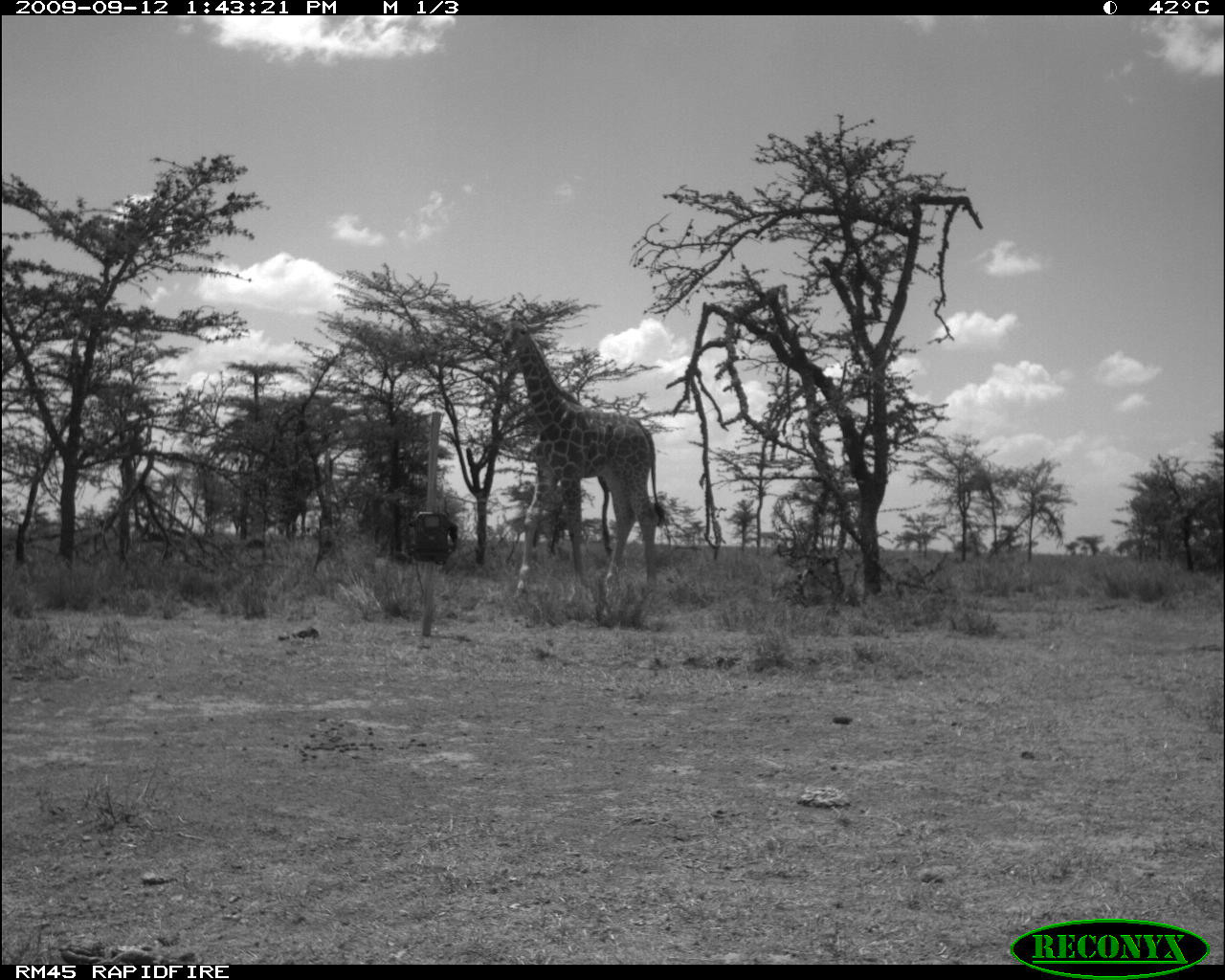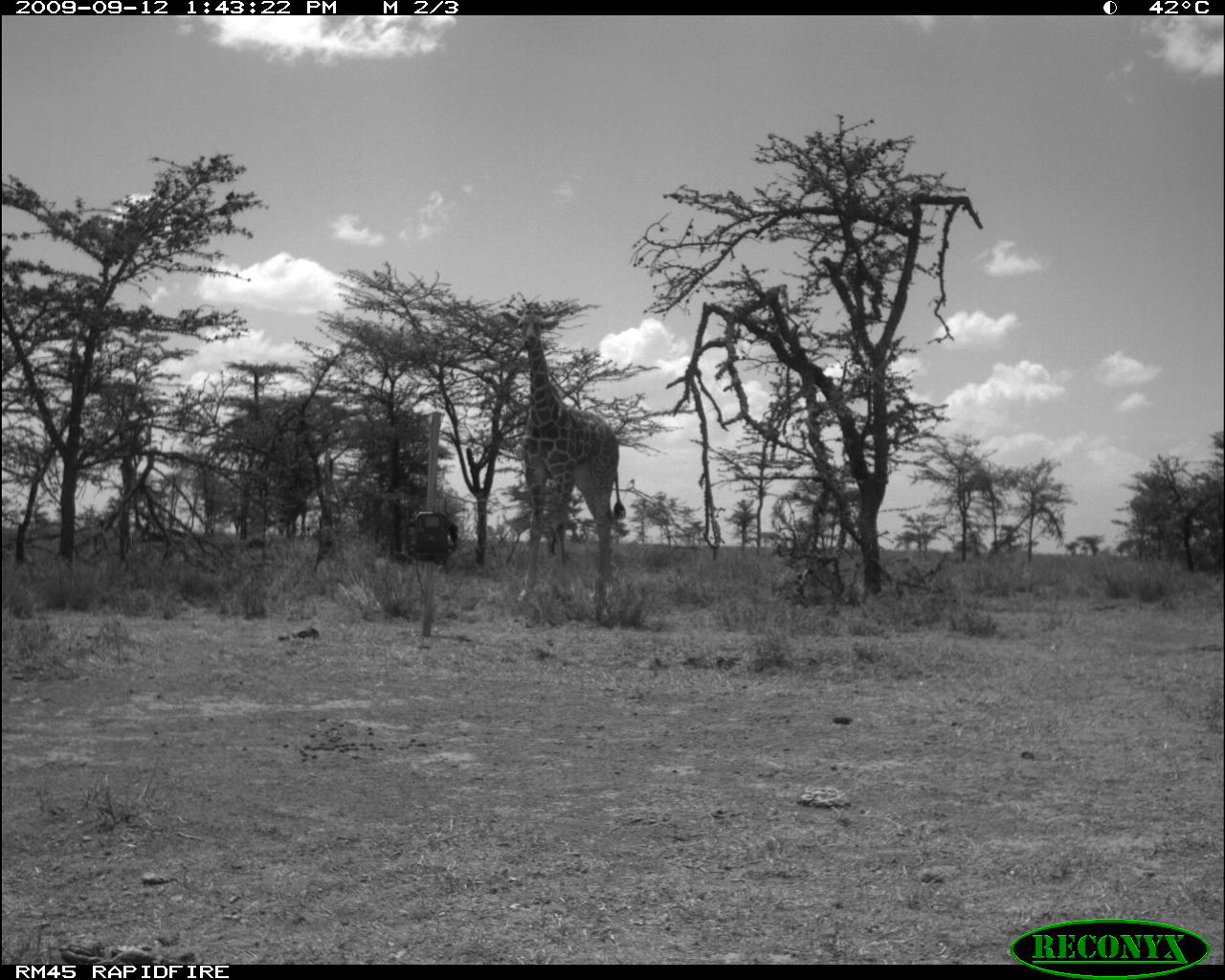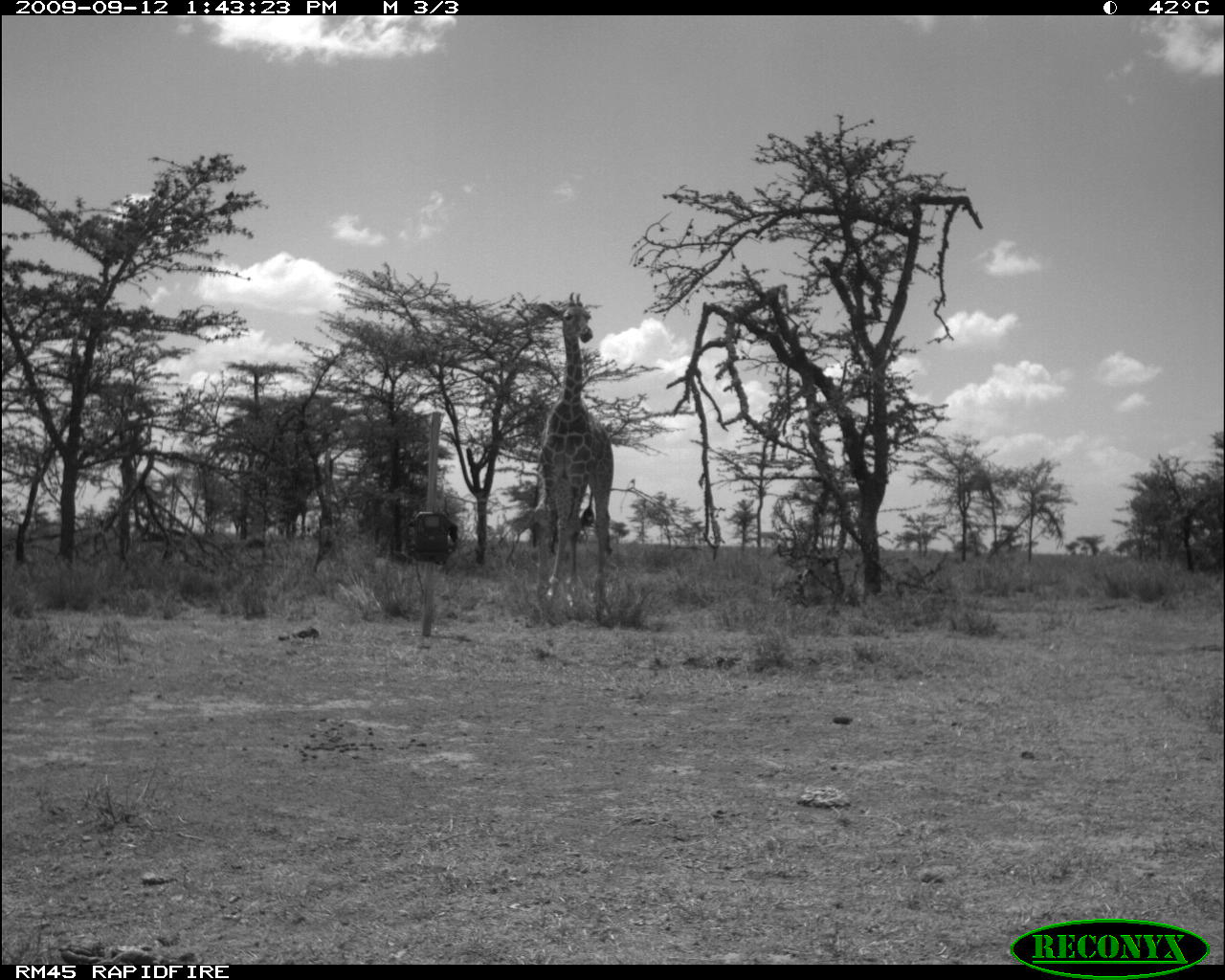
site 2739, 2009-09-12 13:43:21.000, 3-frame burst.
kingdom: Animalia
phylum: Chordata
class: Mammalia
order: Artiodactyla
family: Giraffidae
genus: Giraffa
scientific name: Giraffa camelopardalis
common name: giraffe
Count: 1.